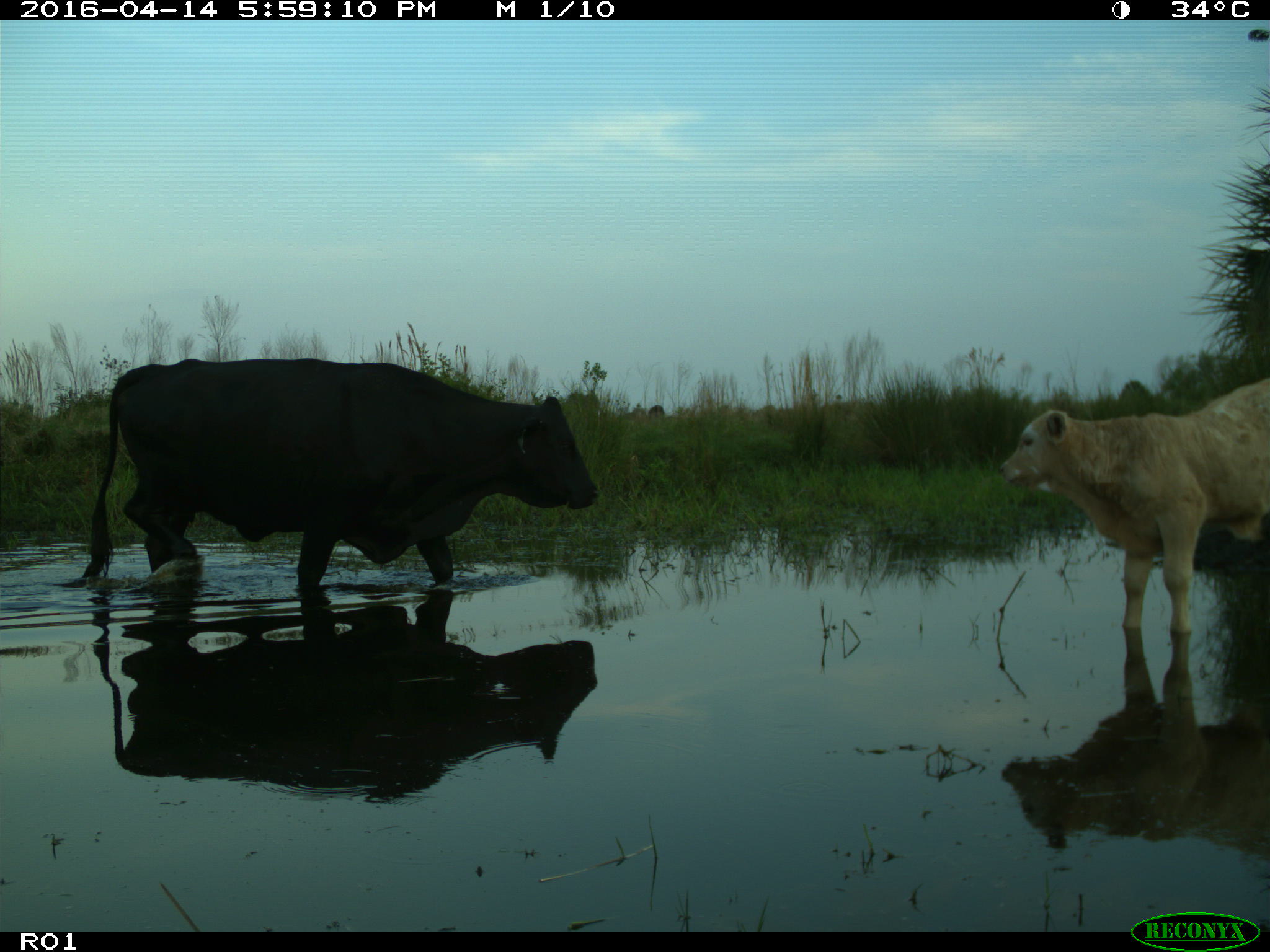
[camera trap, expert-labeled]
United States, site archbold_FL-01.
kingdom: Animalia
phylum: Chordata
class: Mammalia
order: Artiodactyla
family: Bovidae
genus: Bos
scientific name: Bos taurus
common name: domestic cow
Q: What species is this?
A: Bos taurus (domestic cow).